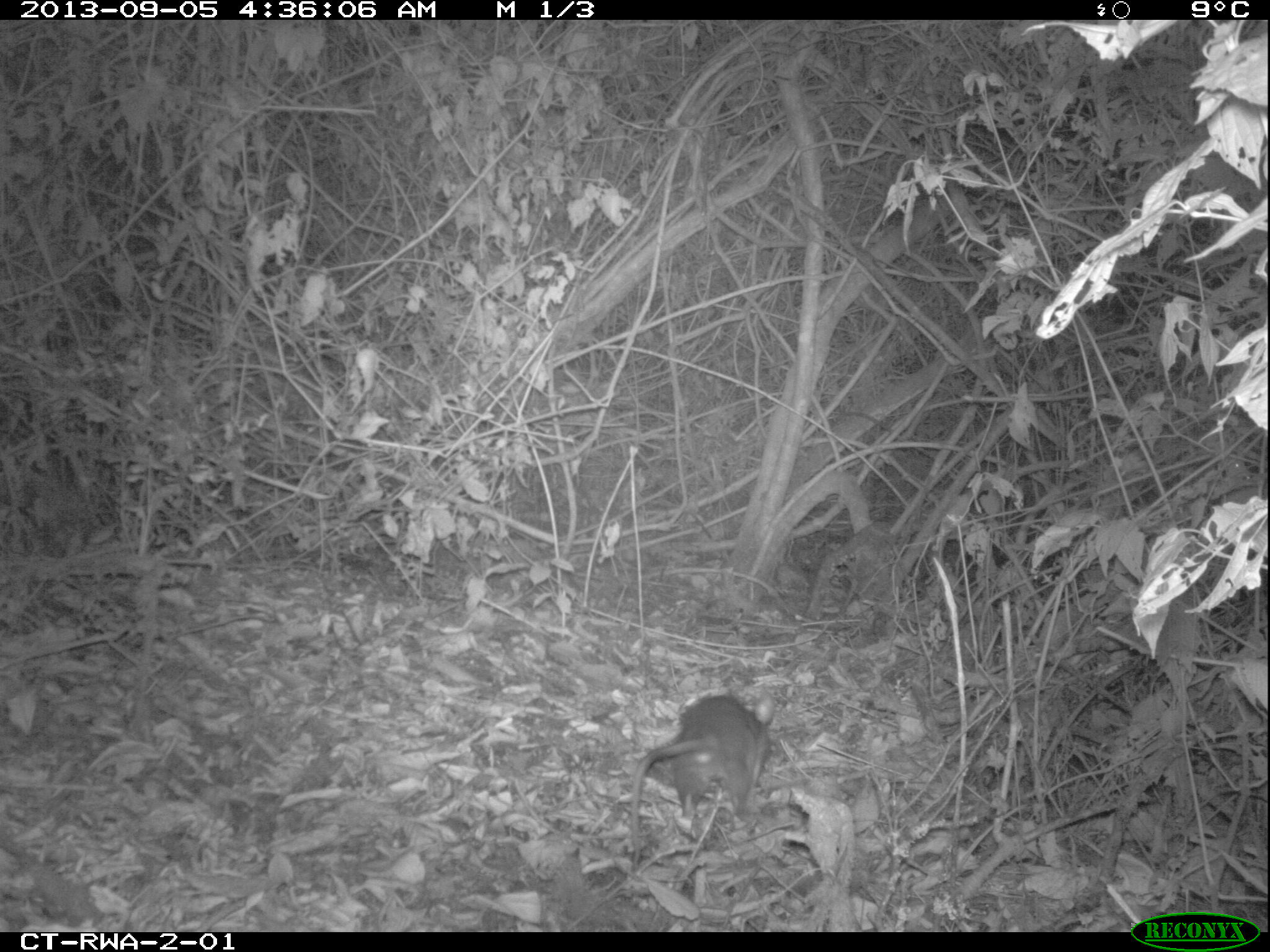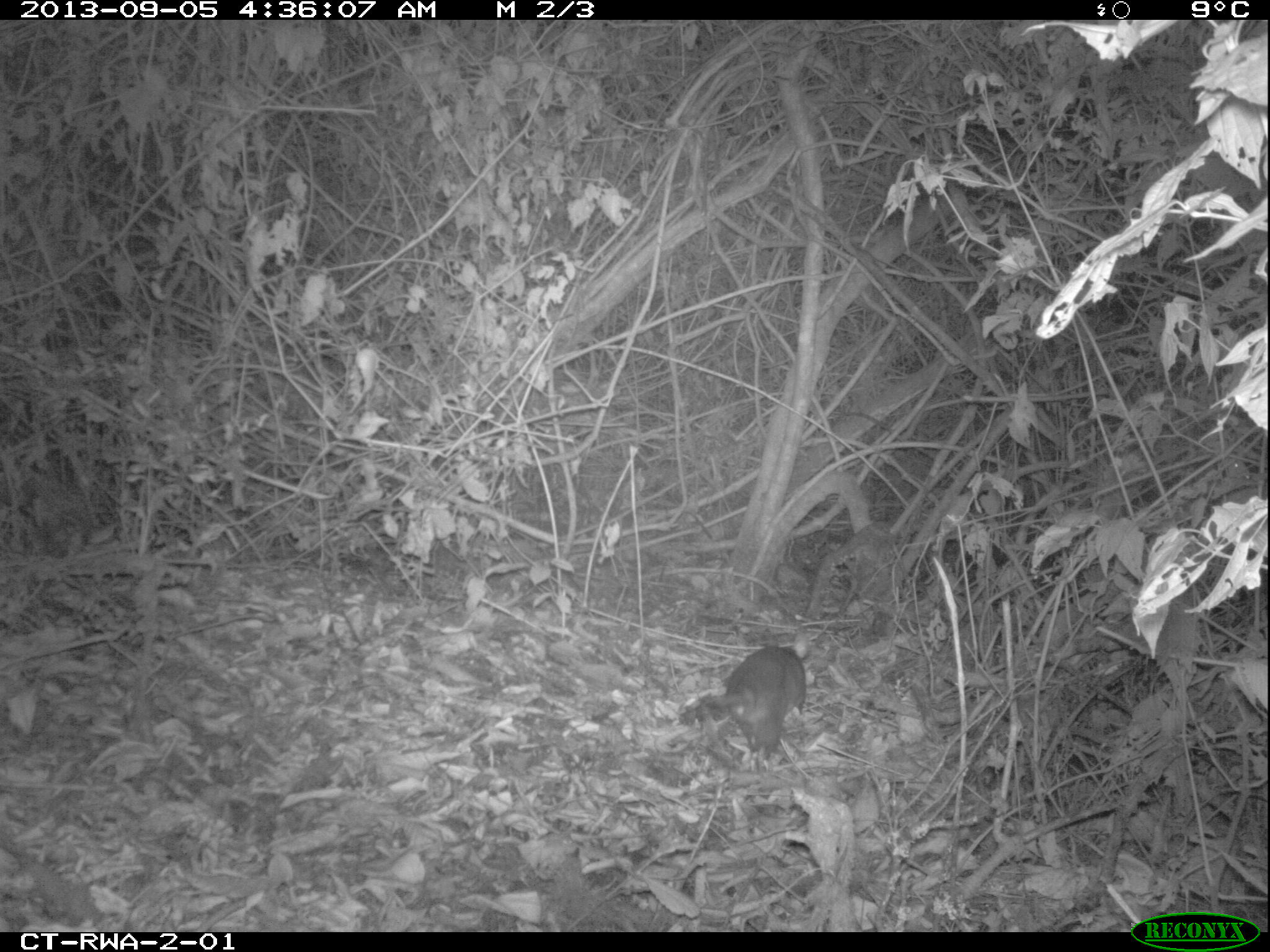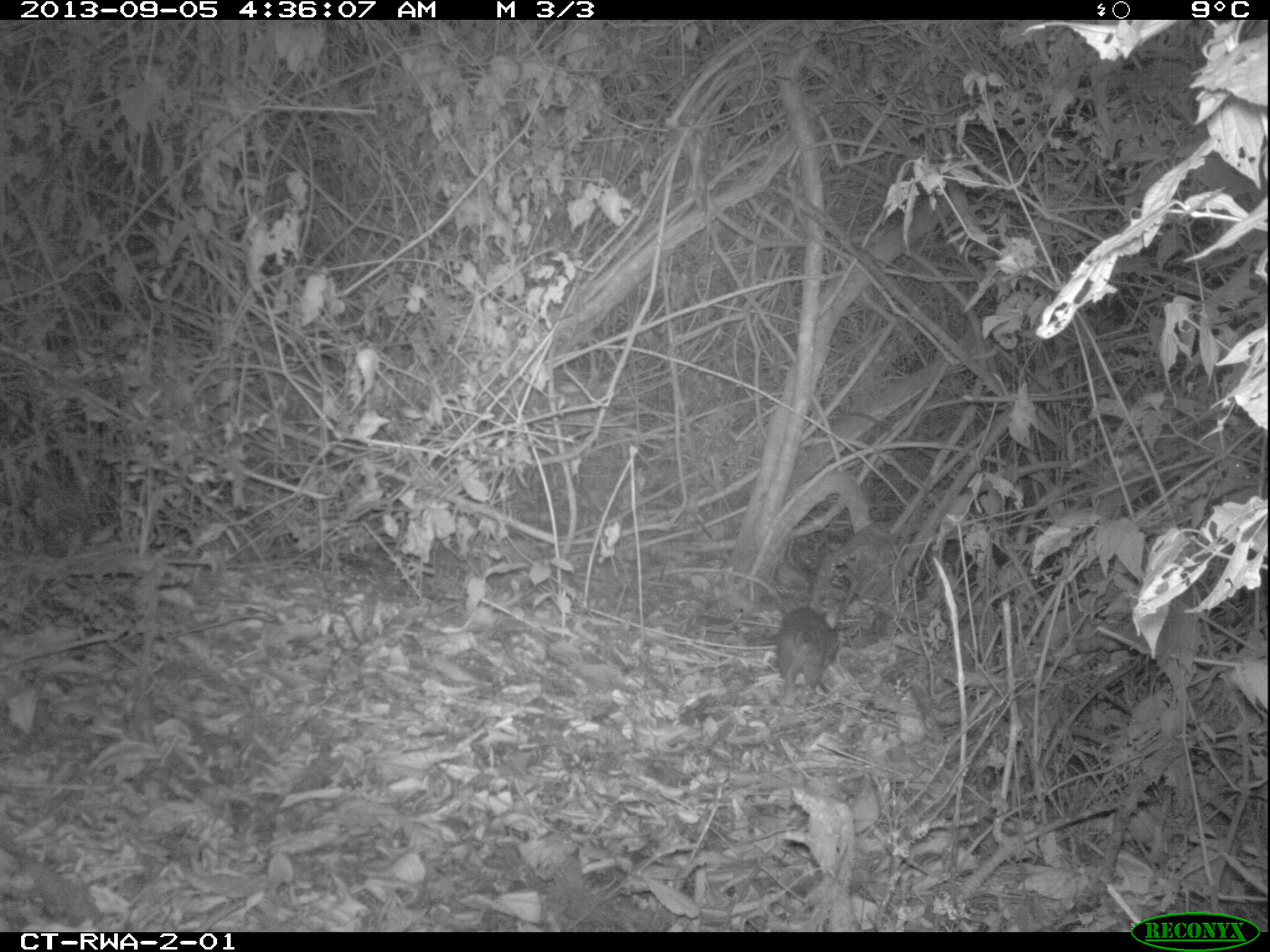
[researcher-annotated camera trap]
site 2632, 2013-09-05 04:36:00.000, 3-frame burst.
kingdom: Animalia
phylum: Chordata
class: Mammalia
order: Rodentia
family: Nesomyidae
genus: Cricetomys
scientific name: Cricetomys gambianus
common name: african giant pouched rat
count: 1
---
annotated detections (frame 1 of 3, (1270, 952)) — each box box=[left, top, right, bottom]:
cricetomys gambianus: box=[629, 693, 777, 866]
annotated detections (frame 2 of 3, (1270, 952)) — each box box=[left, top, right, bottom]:
cricetomys gambianus: box=[719, 644, 807, 764]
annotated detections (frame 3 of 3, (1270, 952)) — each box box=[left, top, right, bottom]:
cricetomys gambianus: box=[777, 606, 842, 704]